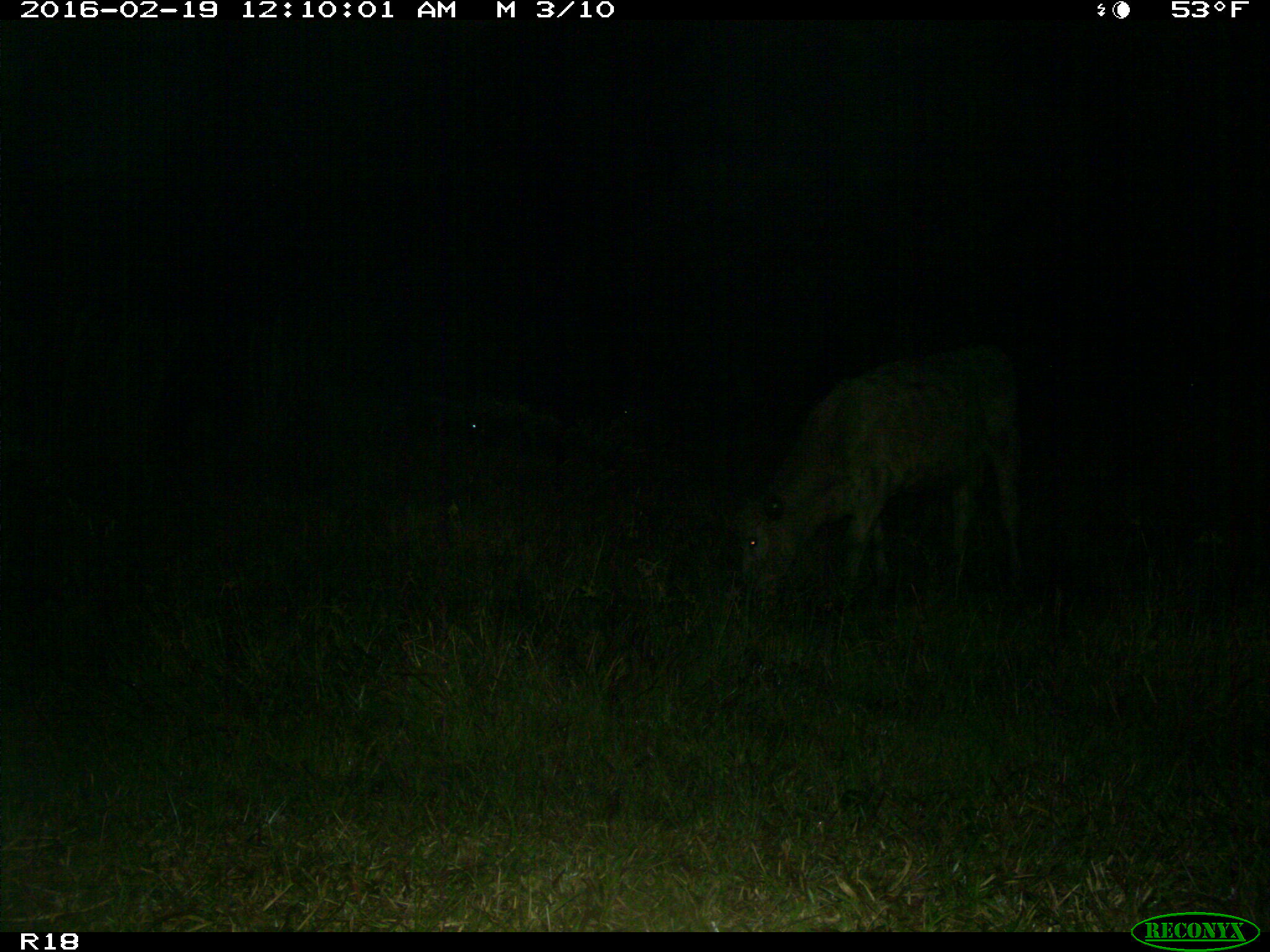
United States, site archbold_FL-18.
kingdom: Animalia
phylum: Chordata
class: Mammalia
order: Artiodactyla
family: Bovidae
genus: Bos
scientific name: Bos taurus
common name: domestic cow